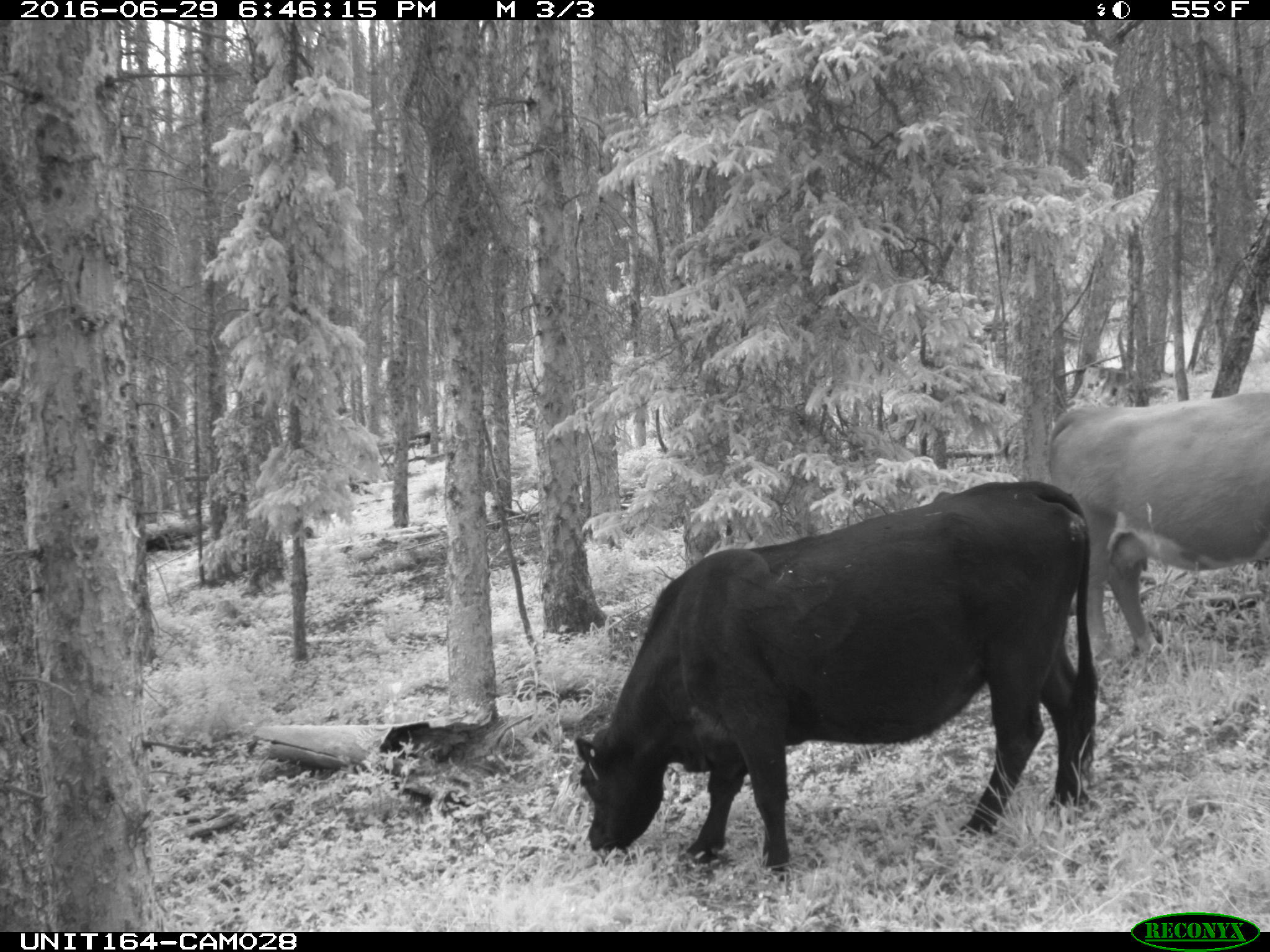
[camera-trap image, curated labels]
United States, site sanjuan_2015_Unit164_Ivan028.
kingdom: Animalia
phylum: Chordata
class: Mammalia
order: Artiodactyla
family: Bovidae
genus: Bos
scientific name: Bos taurus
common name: domestic cow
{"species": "Bos taurus (domestic cow)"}